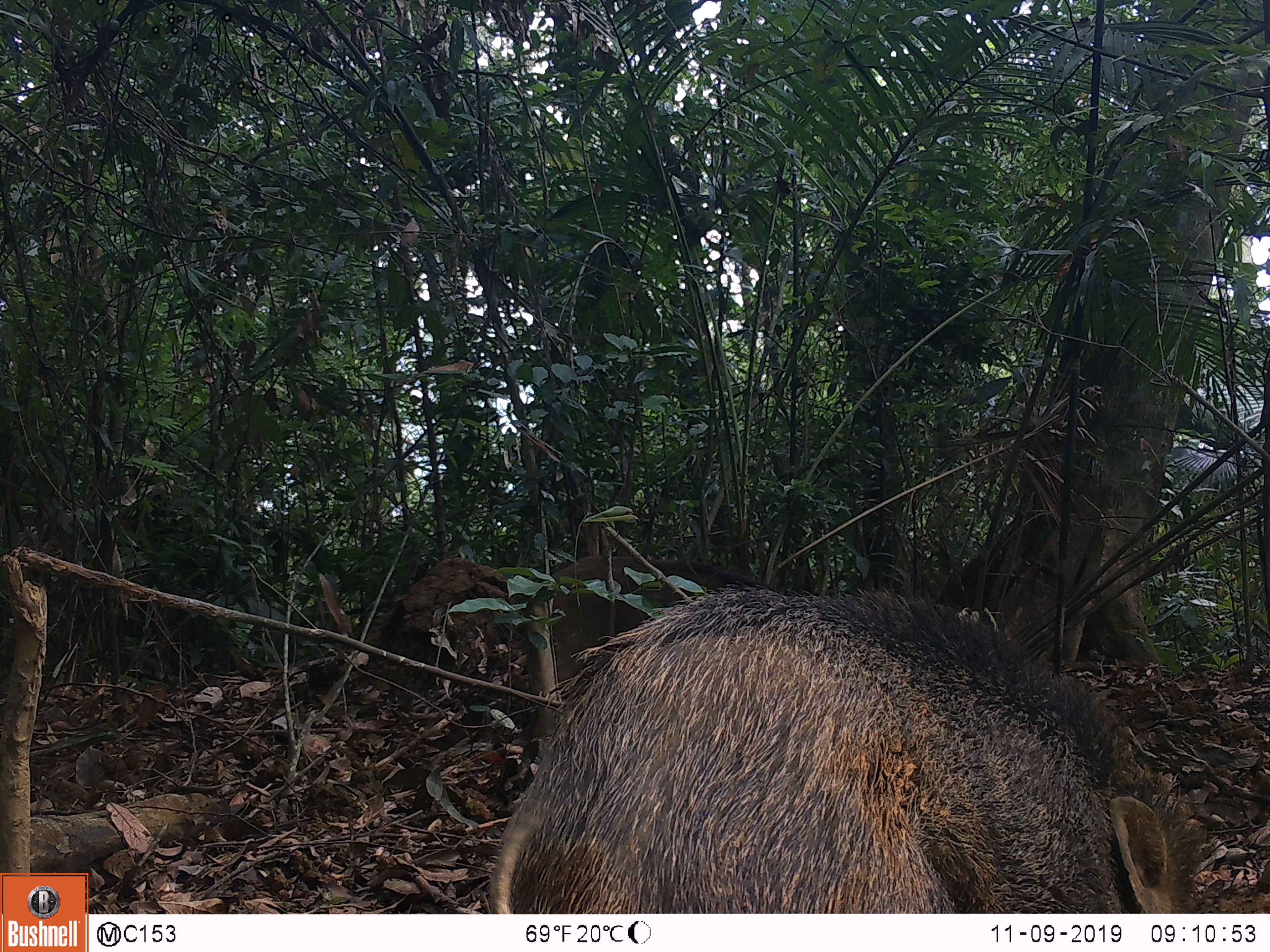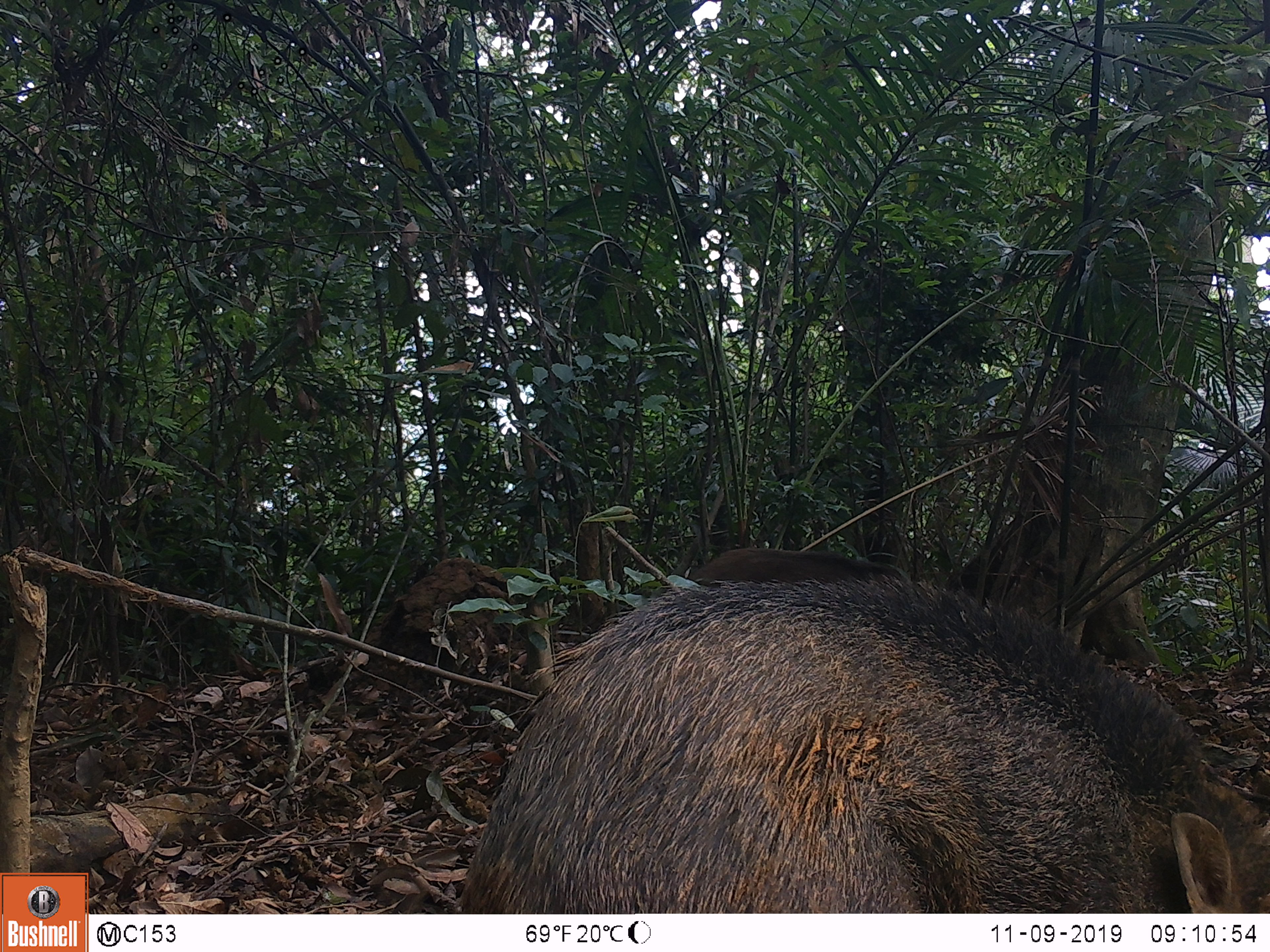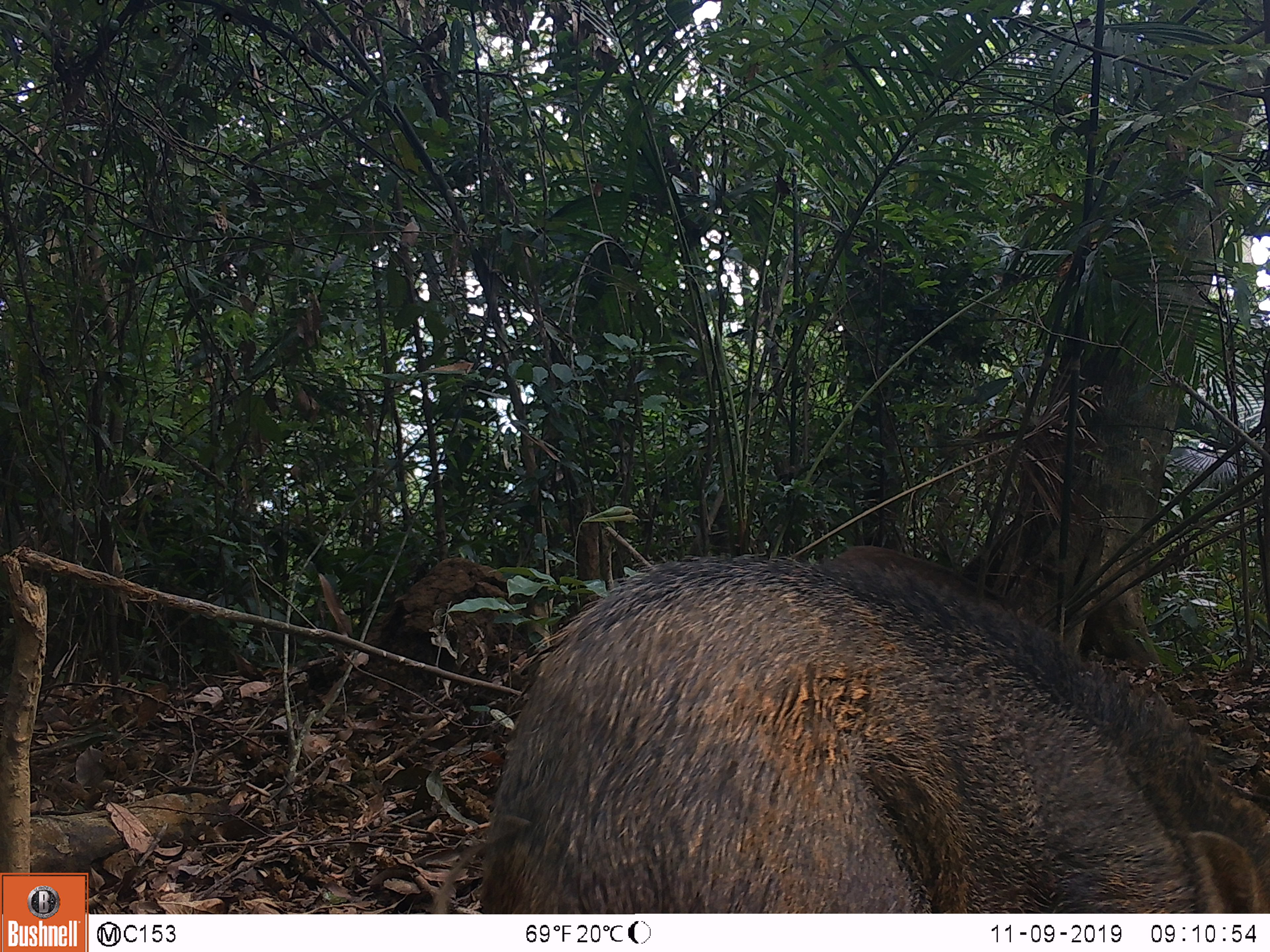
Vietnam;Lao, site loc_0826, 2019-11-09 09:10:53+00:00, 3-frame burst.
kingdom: Animalia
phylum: Chordata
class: Mammalia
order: Artiodactyla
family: Suidae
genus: Sus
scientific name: Sus scrofa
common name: eurasian wild pig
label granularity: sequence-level